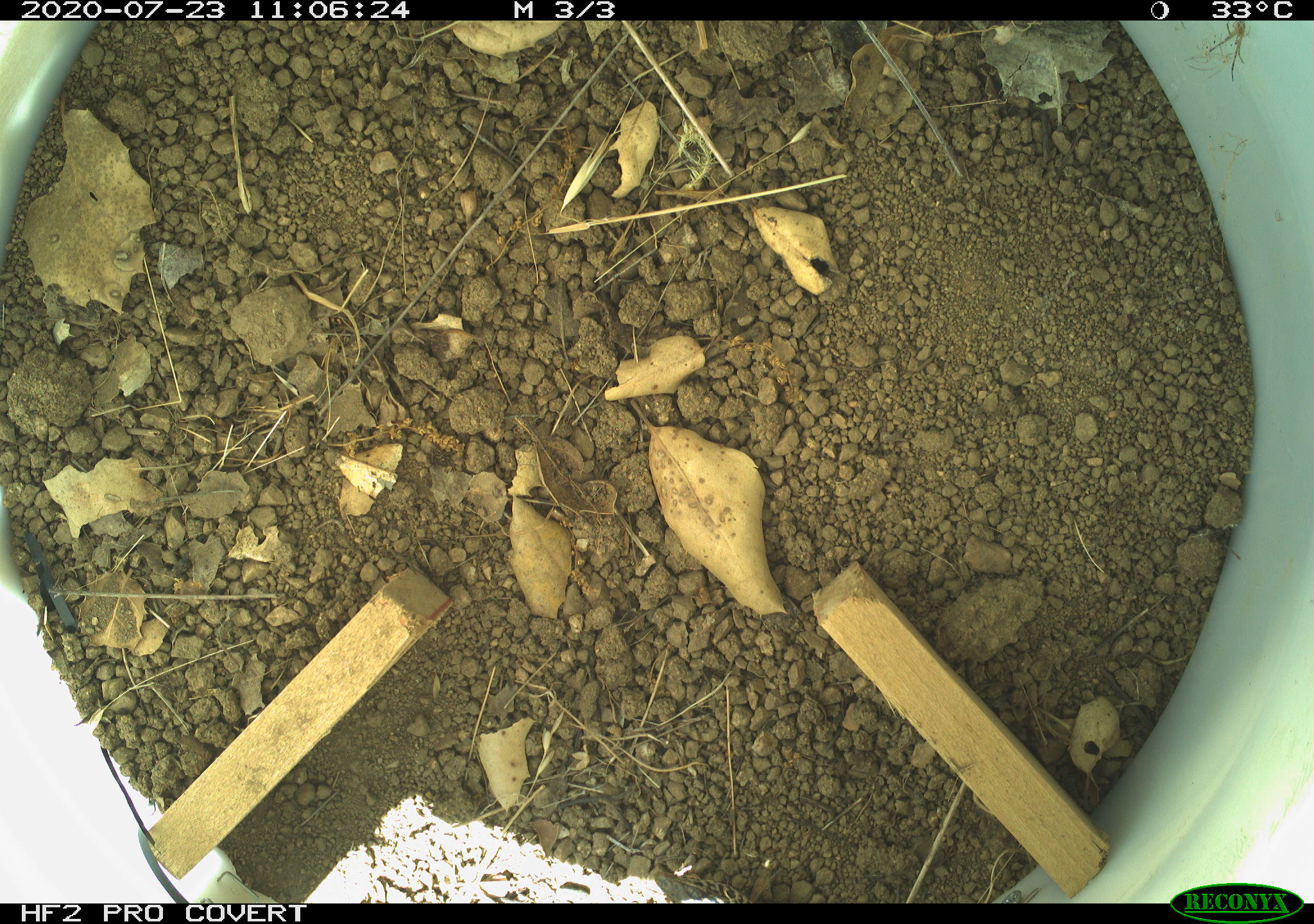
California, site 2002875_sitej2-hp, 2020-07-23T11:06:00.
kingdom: Animalia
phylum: Chordata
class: Reptilia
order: Squamata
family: Teiidae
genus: Aspidoscelis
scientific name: Aspidoscelis tigris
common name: western whiptail